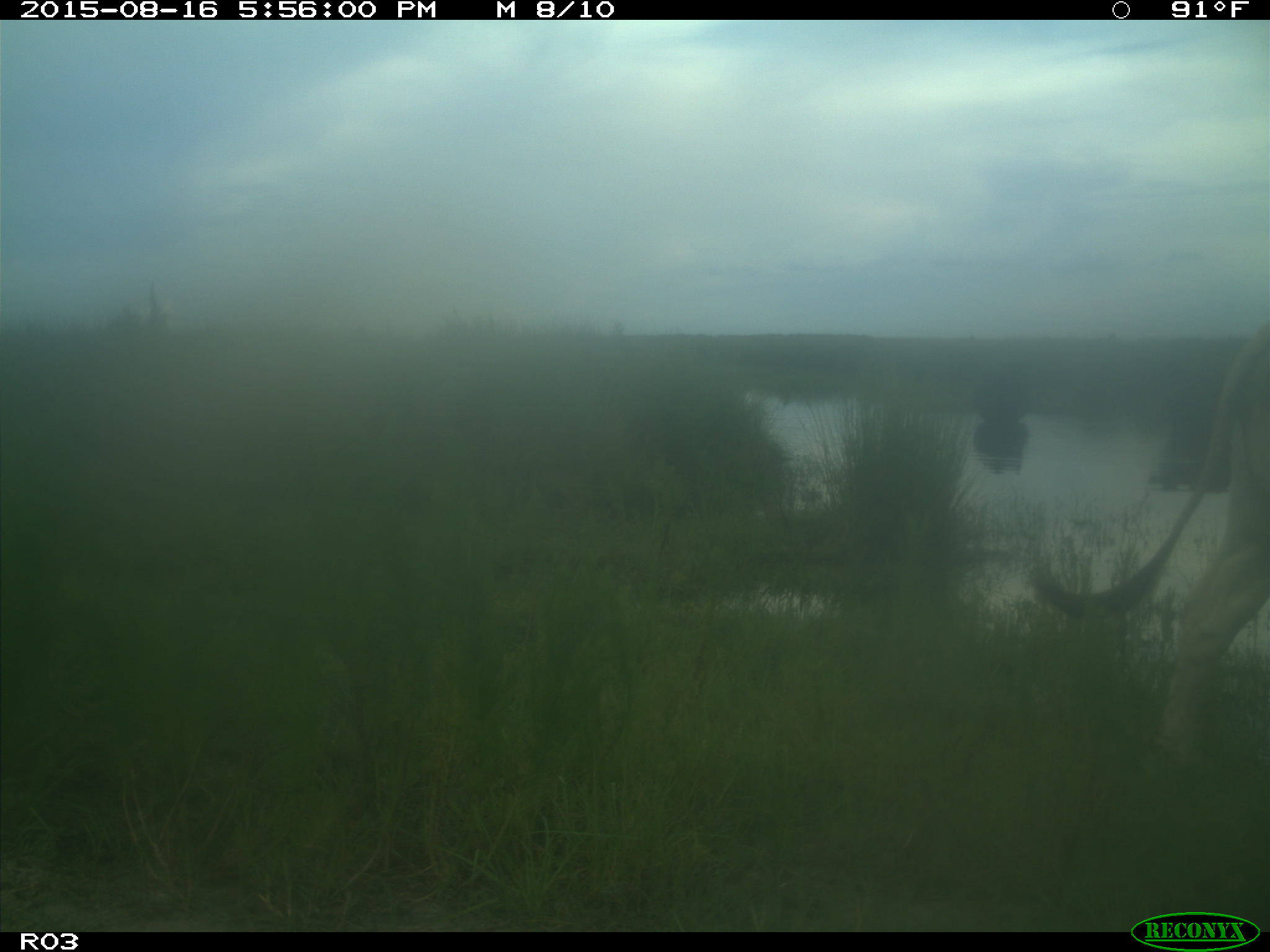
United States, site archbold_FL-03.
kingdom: Animalia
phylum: Chordata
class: Mammalia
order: Artiodactyla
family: Bovidae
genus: Bos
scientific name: Bos taurus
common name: domestic cow